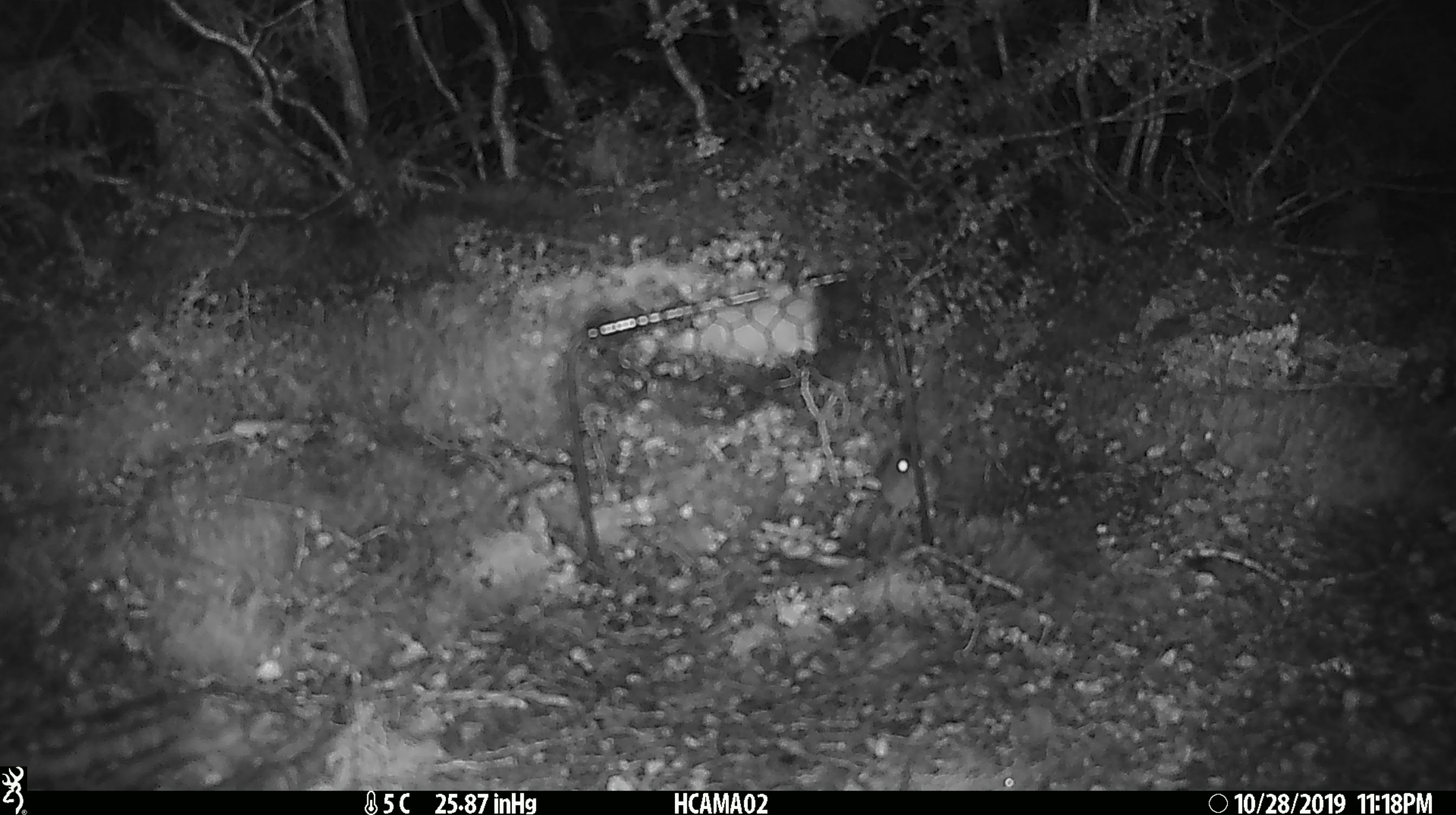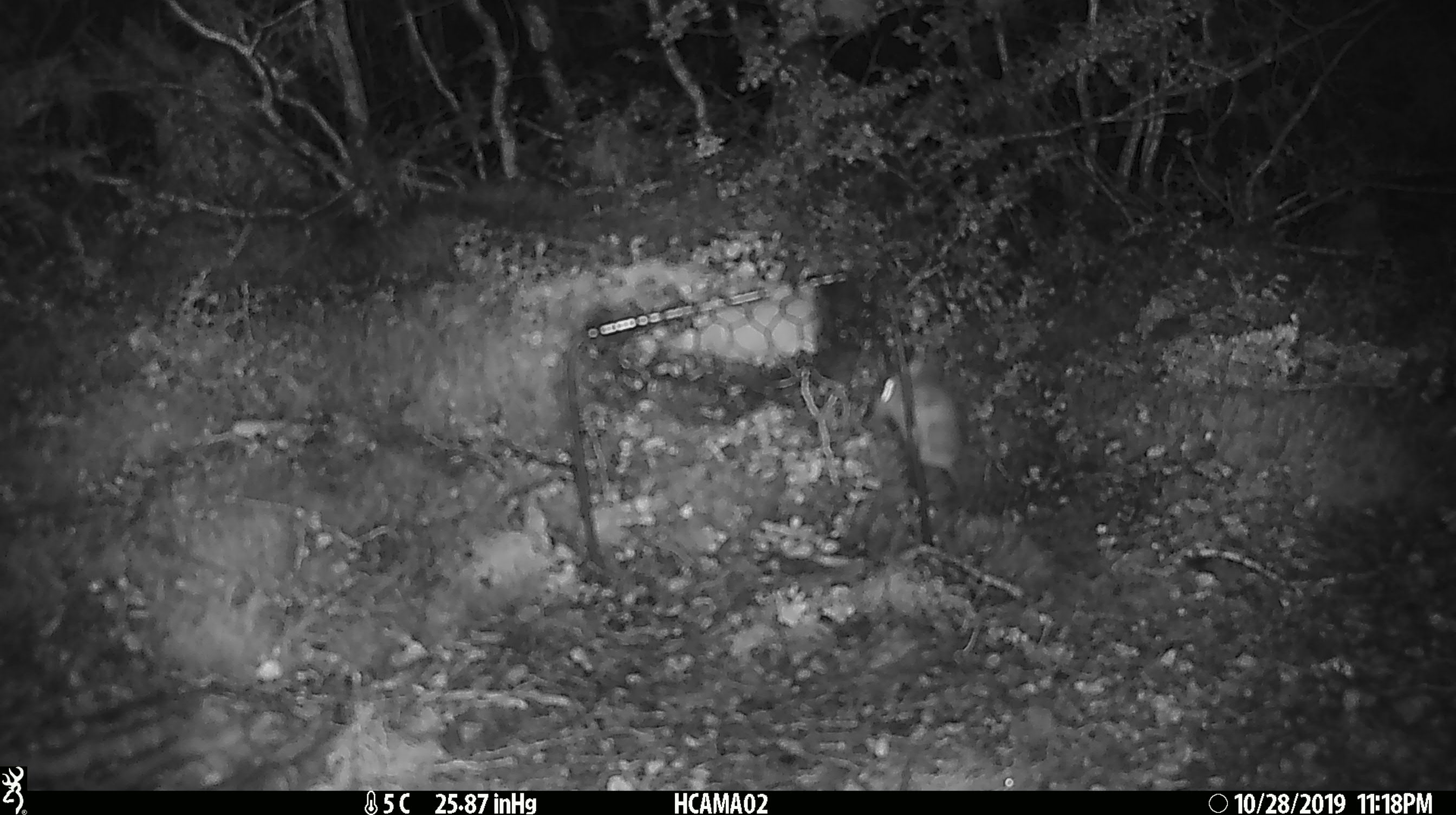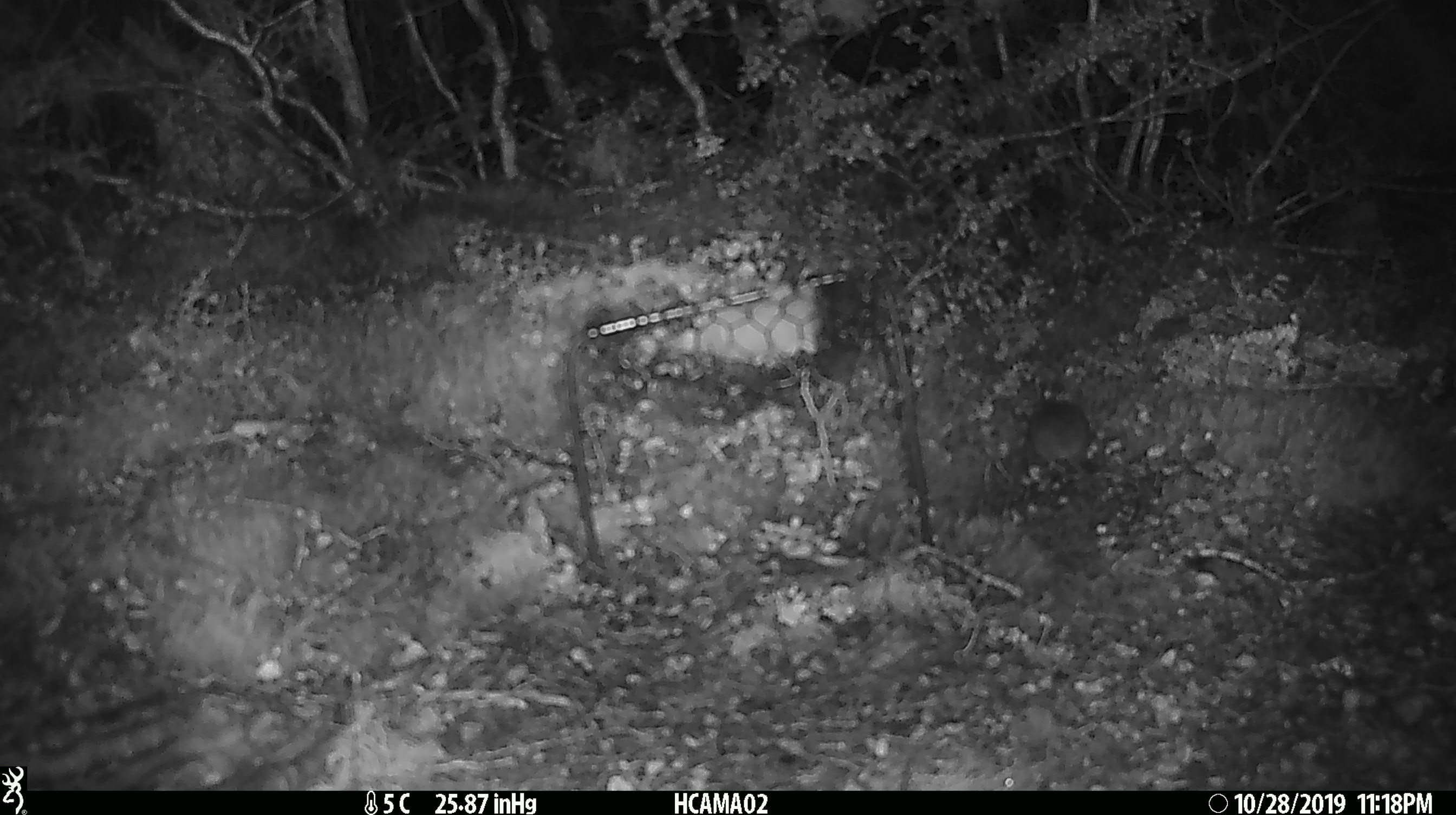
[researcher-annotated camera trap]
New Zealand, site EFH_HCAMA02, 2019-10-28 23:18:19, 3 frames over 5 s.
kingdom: Animalia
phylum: Chordata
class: Mammalia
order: Rodentia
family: Muridae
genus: Mus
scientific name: Mus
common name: mouse